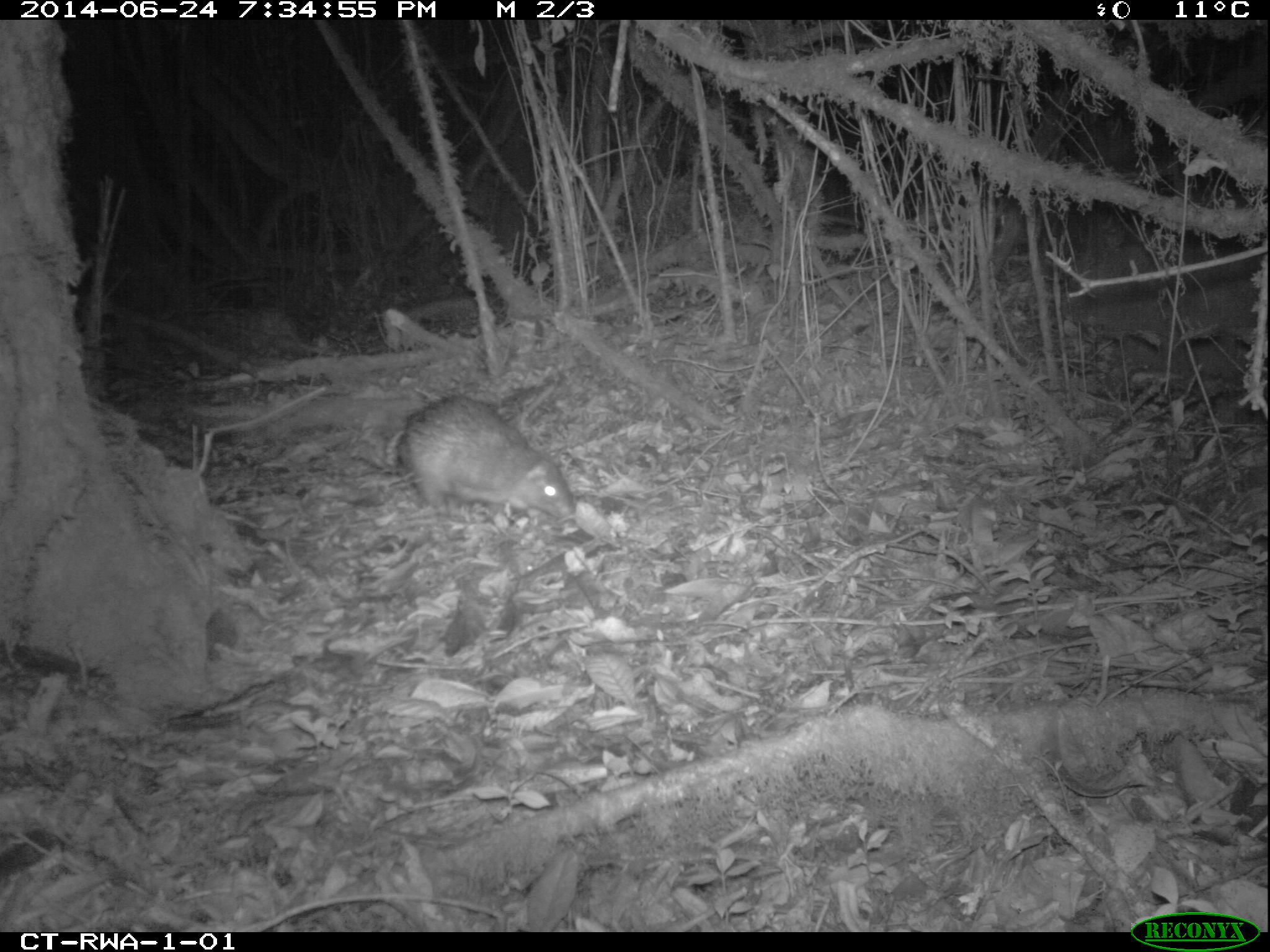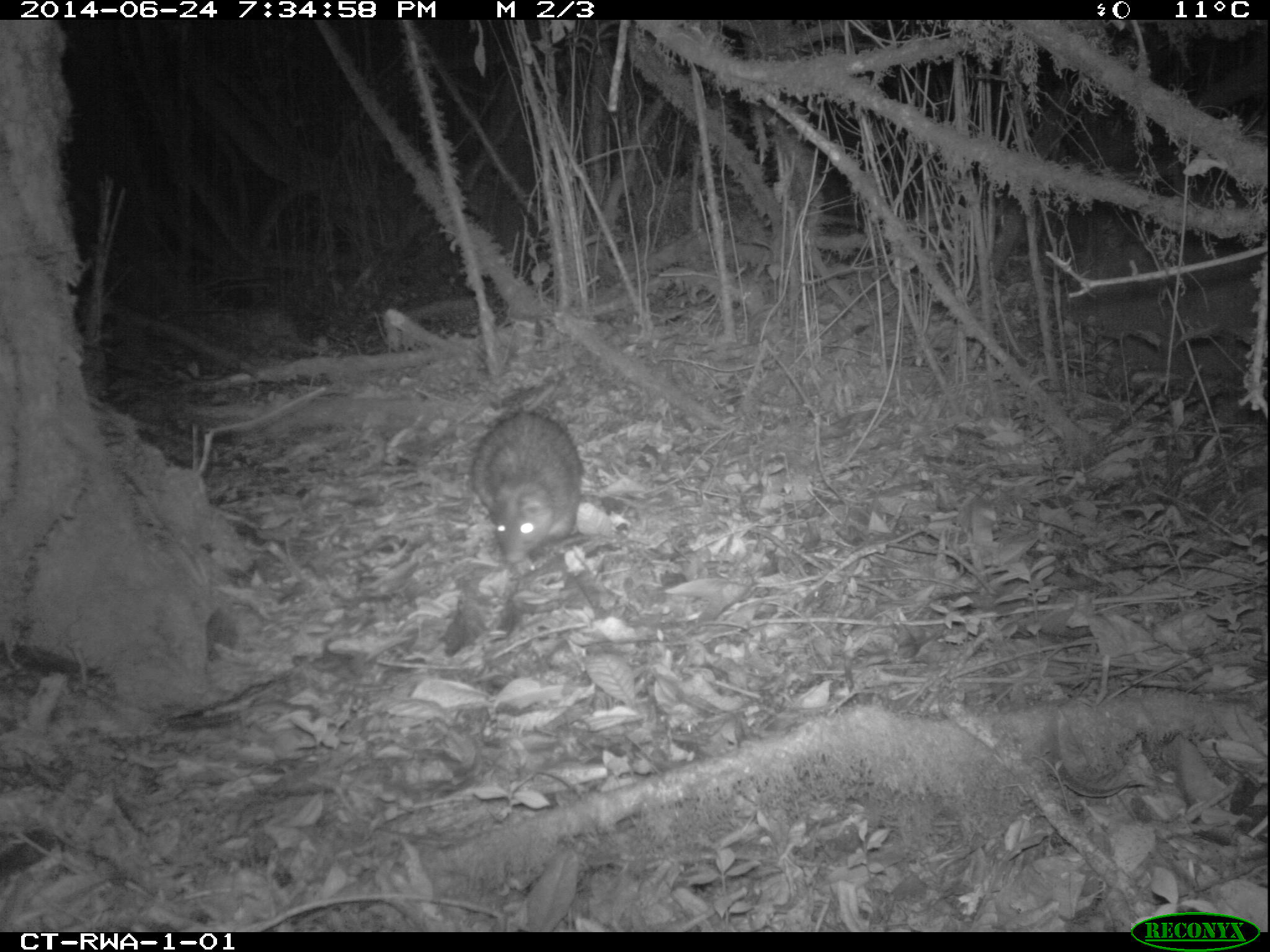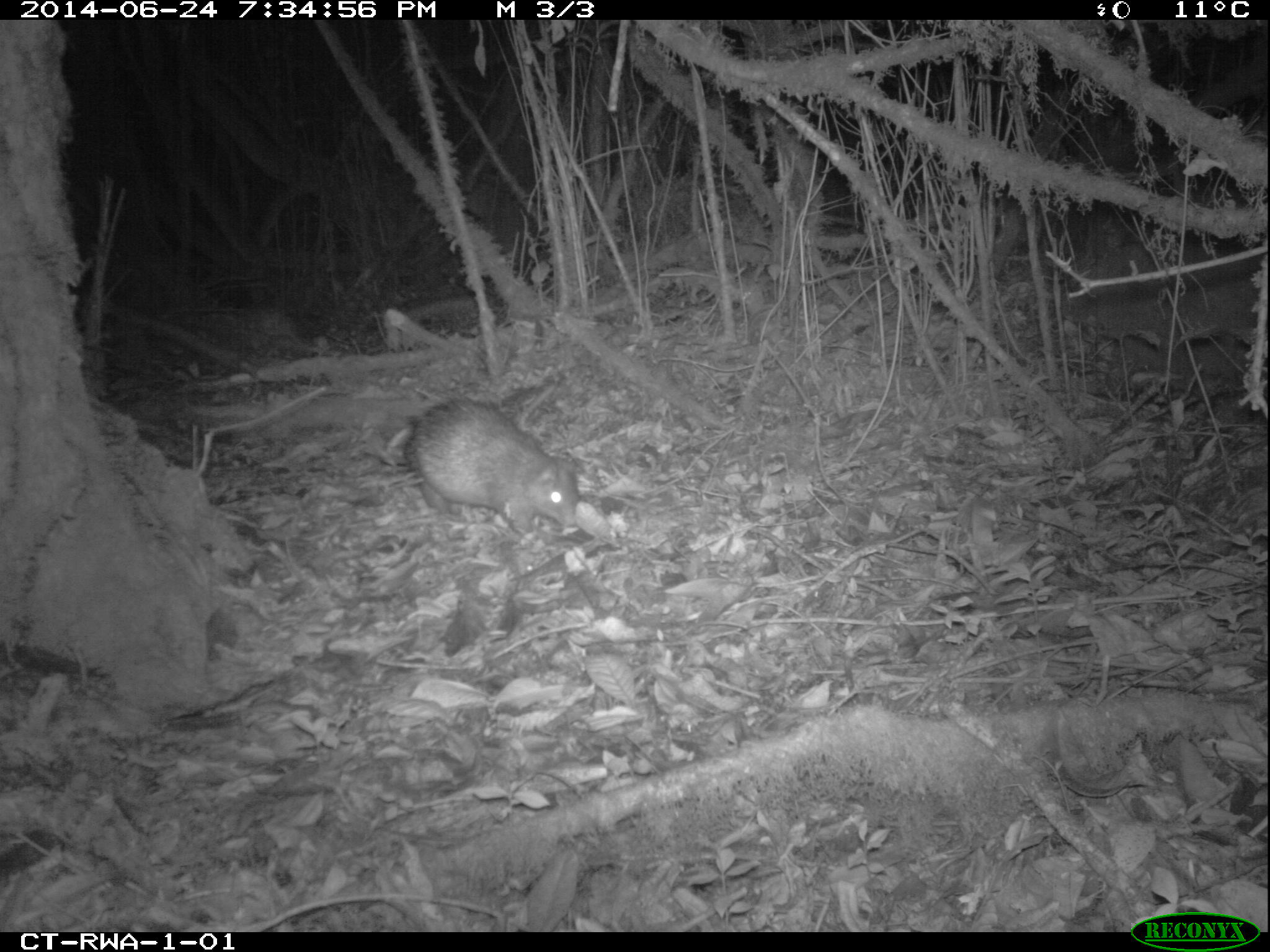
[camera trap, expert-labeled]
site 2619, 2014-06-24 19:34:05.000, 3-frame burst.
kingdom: Animalia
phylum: Chordata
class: Mammalia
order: Rodentia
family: Hystricidae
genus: Atherurus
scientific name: Atherurus africanus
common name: african brush-tailed porcupine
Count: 1.